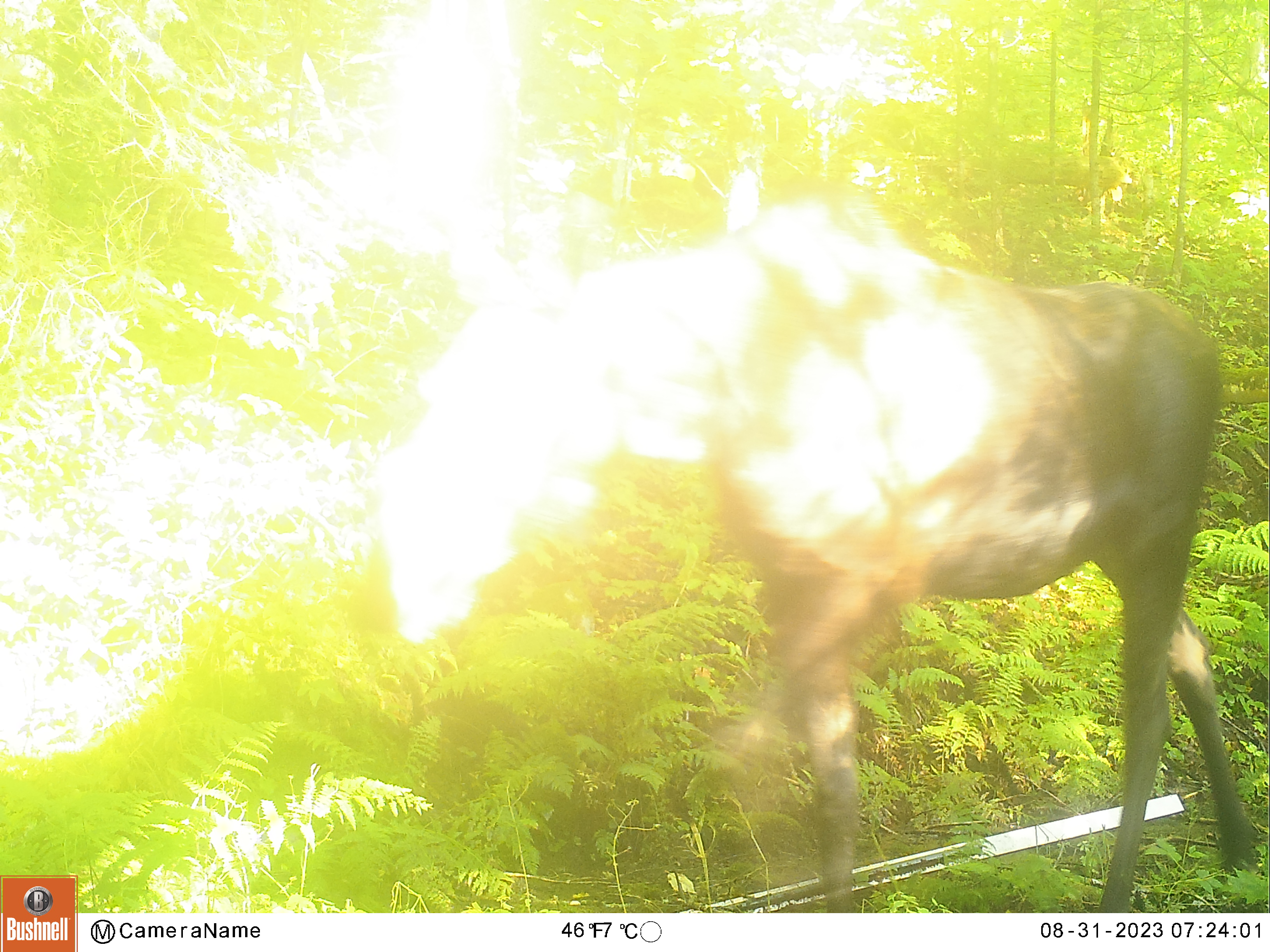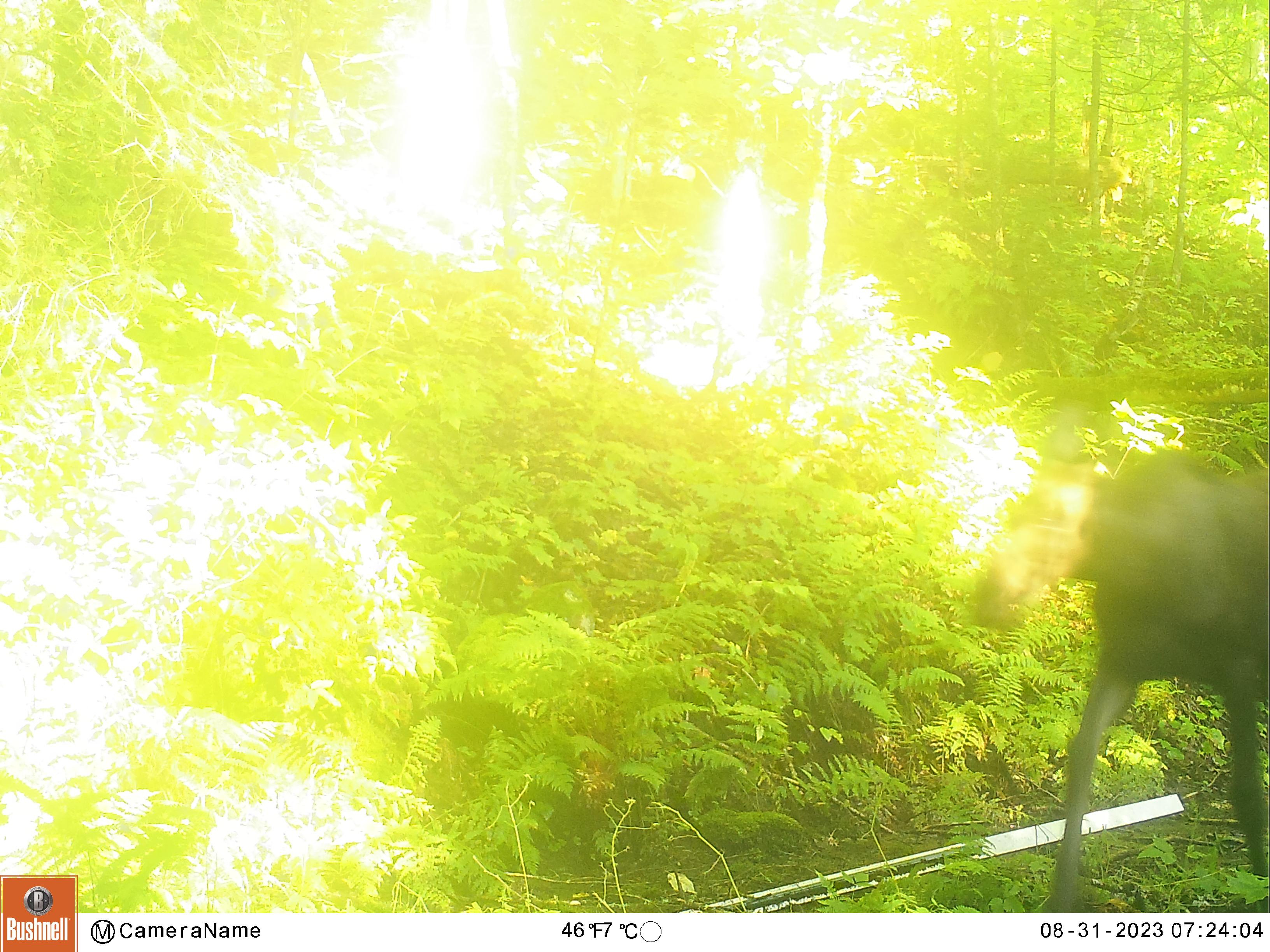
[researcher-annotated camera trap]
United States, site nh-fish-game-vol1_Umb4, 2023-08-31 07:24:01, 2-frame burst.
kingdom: Animalia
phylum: Chordata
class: Mammalia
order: Artiodactyla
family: Cervidae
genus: Alces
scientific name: Alces alces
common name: moose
Moose (Alces alces).